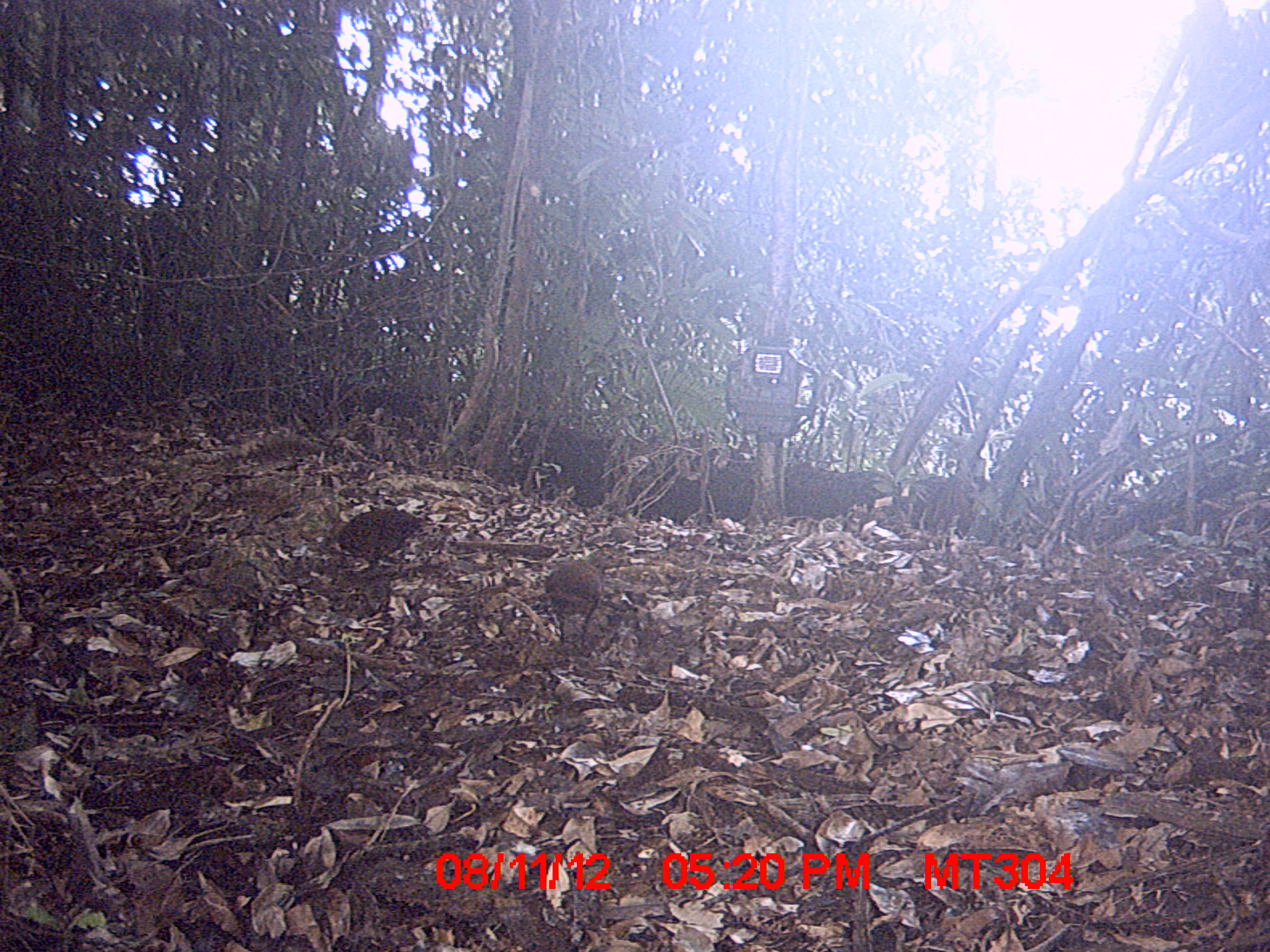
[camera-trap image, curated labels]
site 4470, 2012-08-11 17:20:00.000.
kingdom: Animalia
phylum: Chordata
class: Aves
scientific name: Aves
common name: bird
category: unknown bird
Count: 2.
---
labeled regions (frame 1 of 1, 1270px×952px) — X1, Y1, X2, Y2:
unknown bird: 538, 545, 621, 647